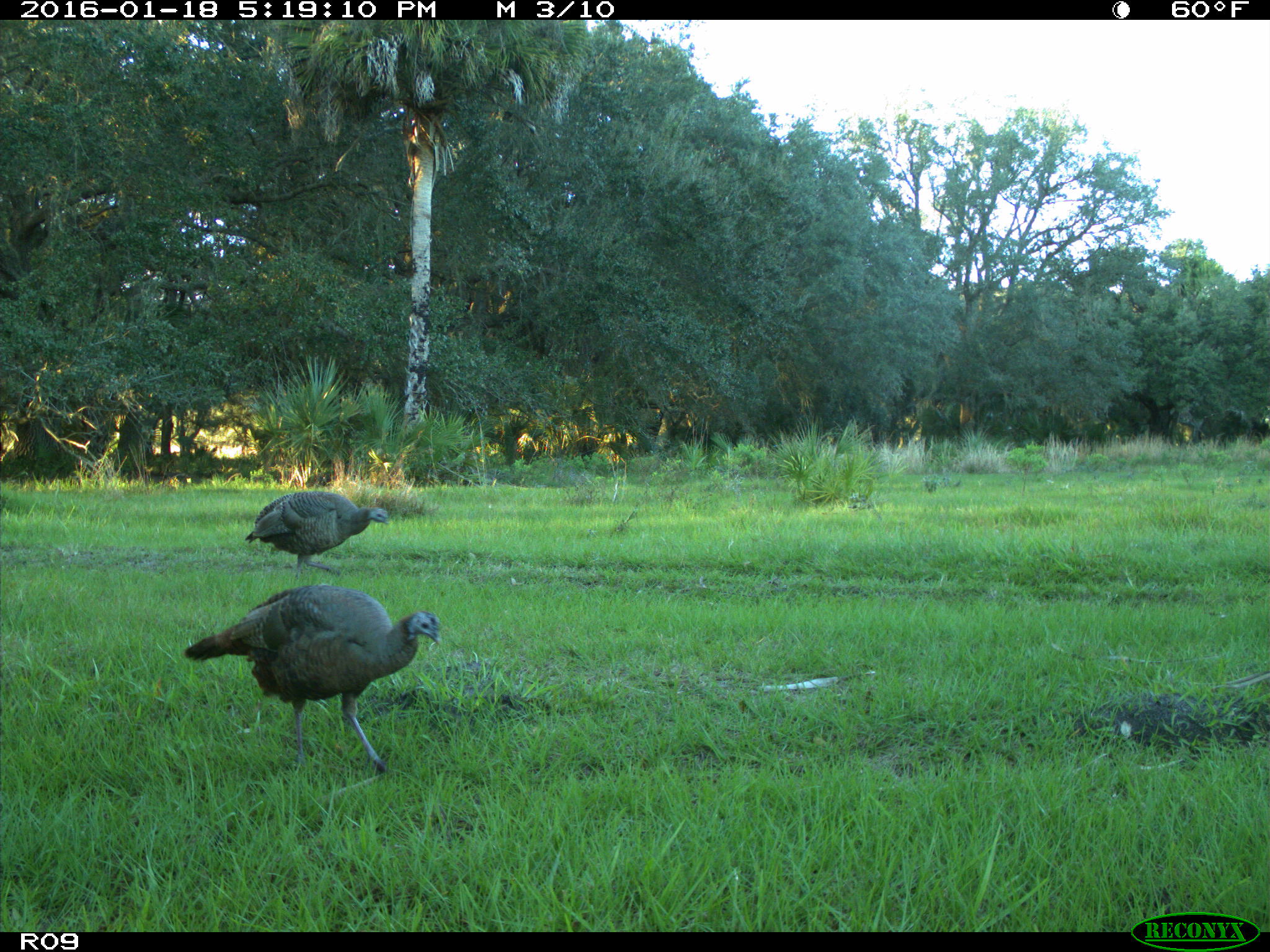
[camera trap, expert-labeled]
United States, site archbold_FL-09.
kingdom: Animalia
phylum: Chordata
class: Aves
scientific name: Aves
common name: birds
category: unidentified bird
Unidentified bird (birds) (Aves).